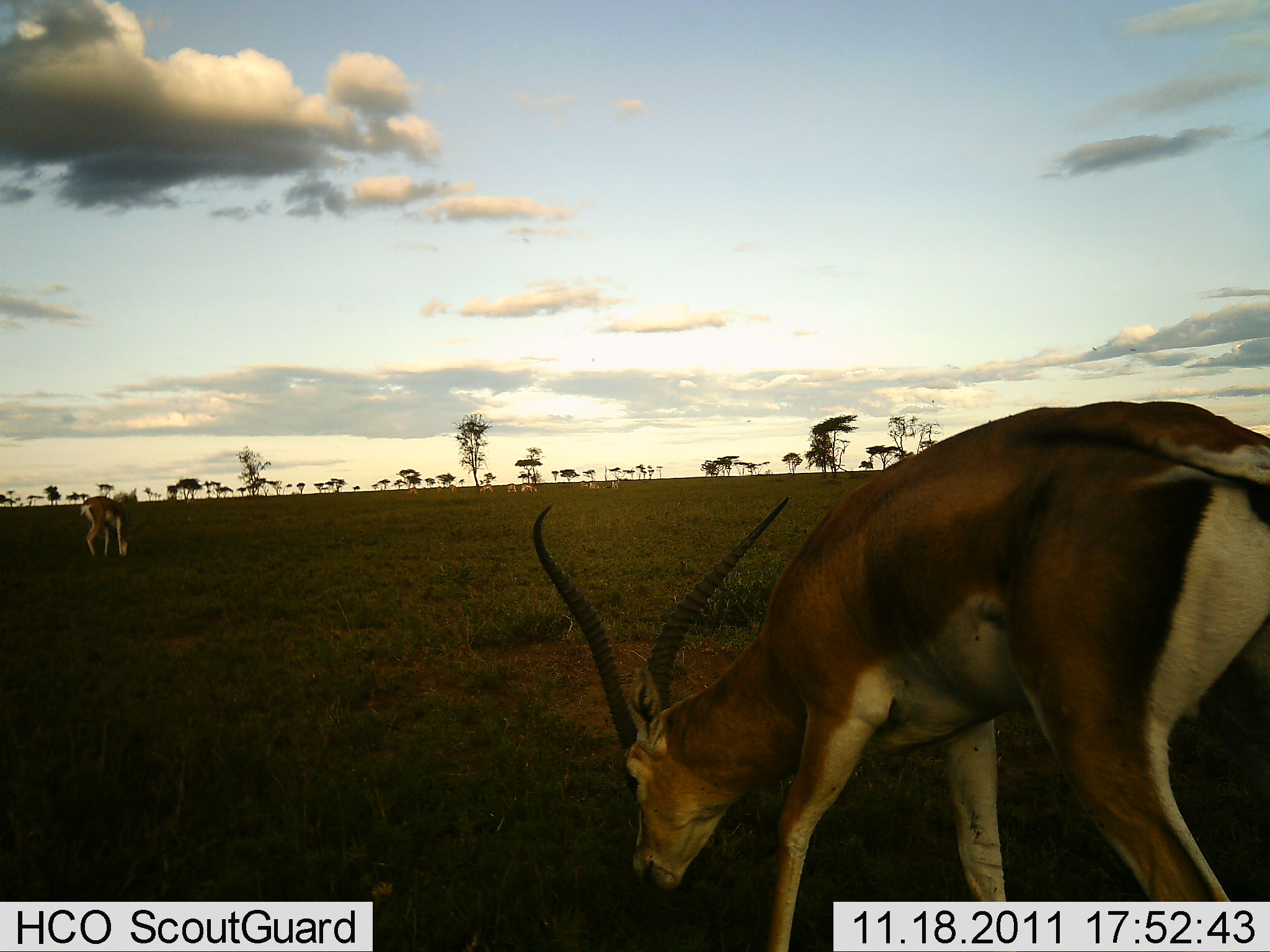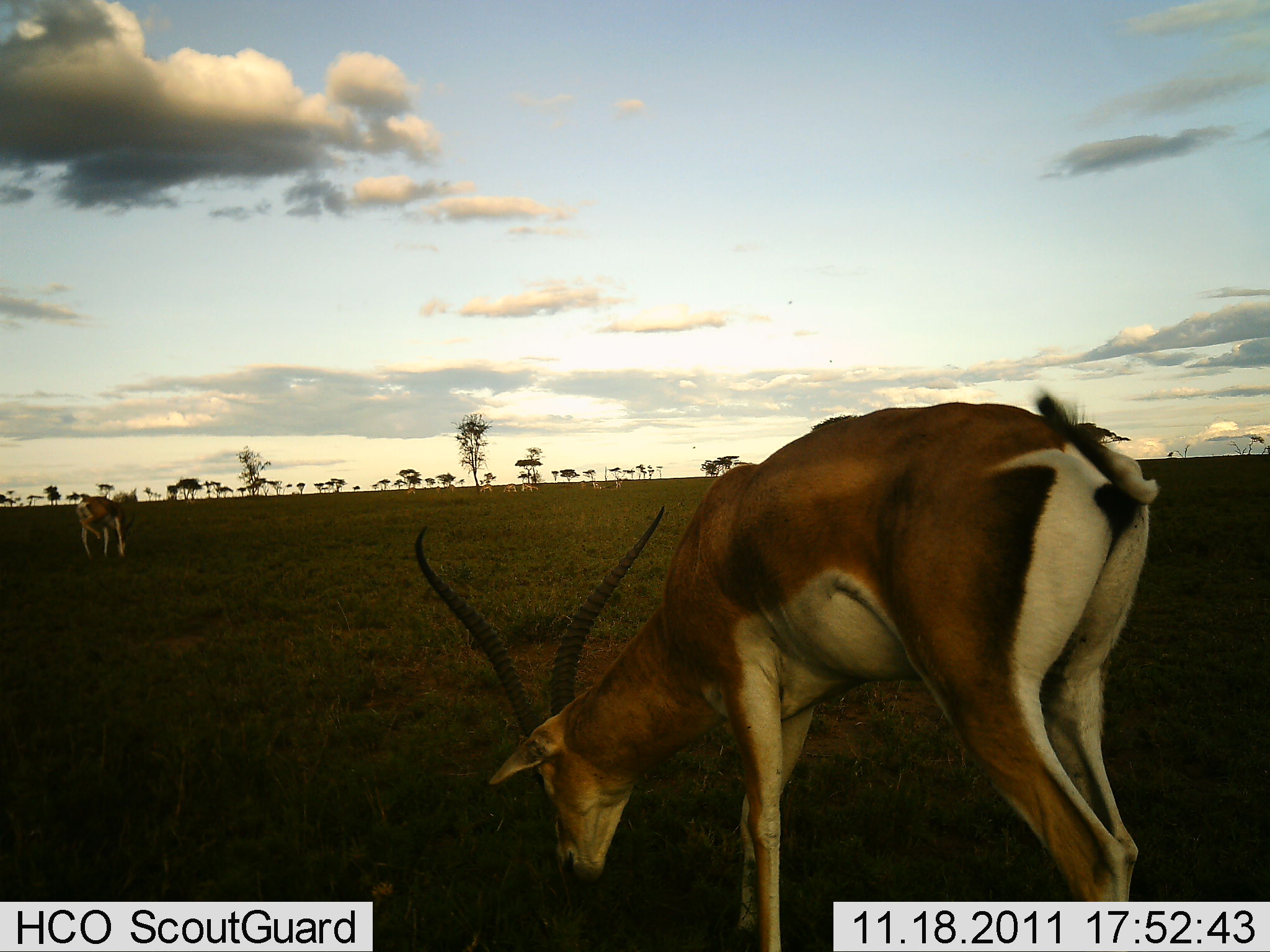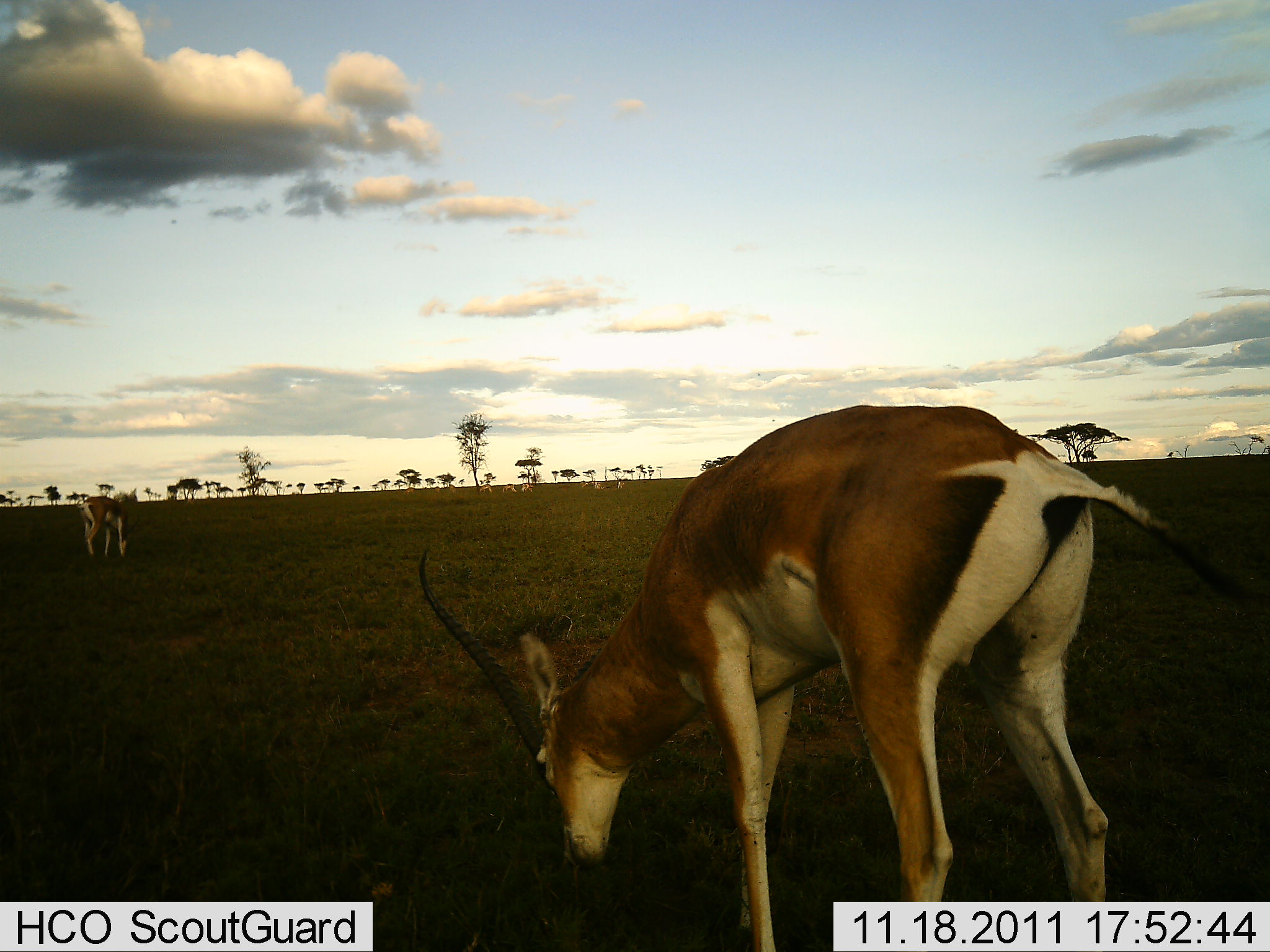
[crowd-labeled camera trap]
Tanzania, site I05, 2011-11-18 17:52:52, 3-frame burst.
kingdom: Animalia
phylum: Chordata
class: Mammalia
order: Artiodactyla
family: Bovidae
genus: Nanger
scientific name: Nanger granti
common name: grant's gazelle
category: gazellegrants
Gazellegrants (grant's gazelle) (Nanger granti), count 2. Behavior (volunteer vote fractions): standing 27%, resting 0%, moving 27%, interacting 0%. Young present (vote fraction): 0%. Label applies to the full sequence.